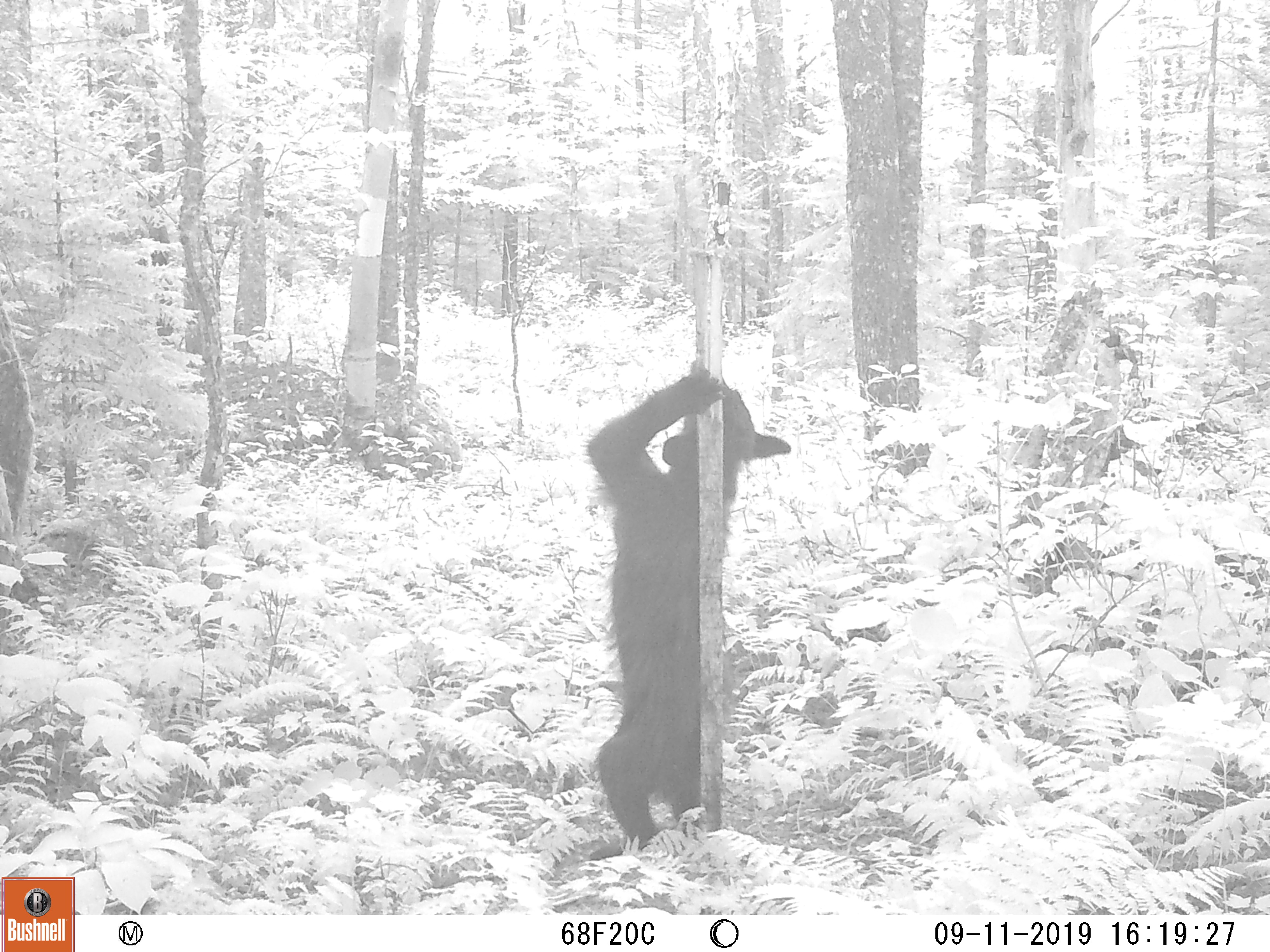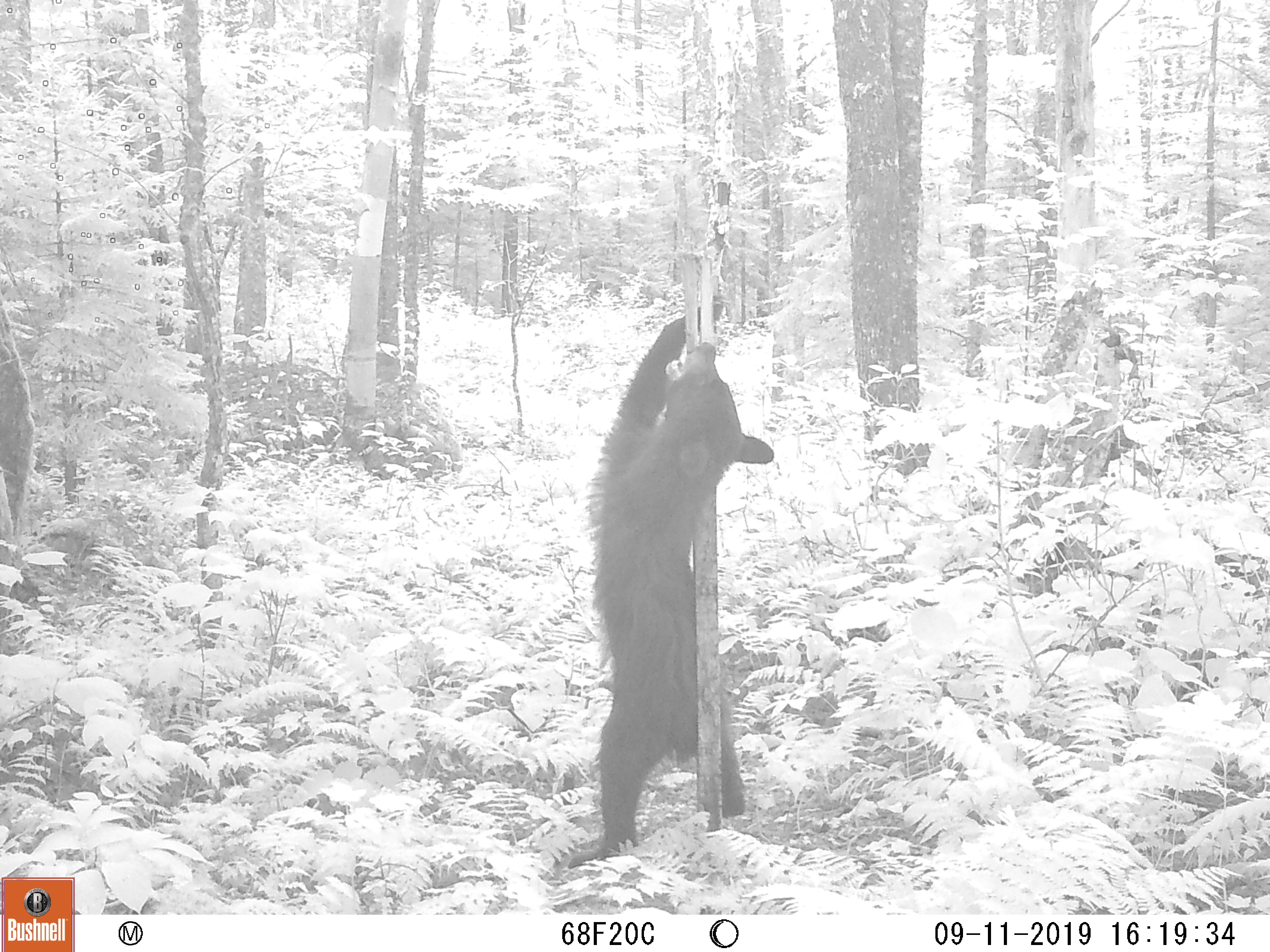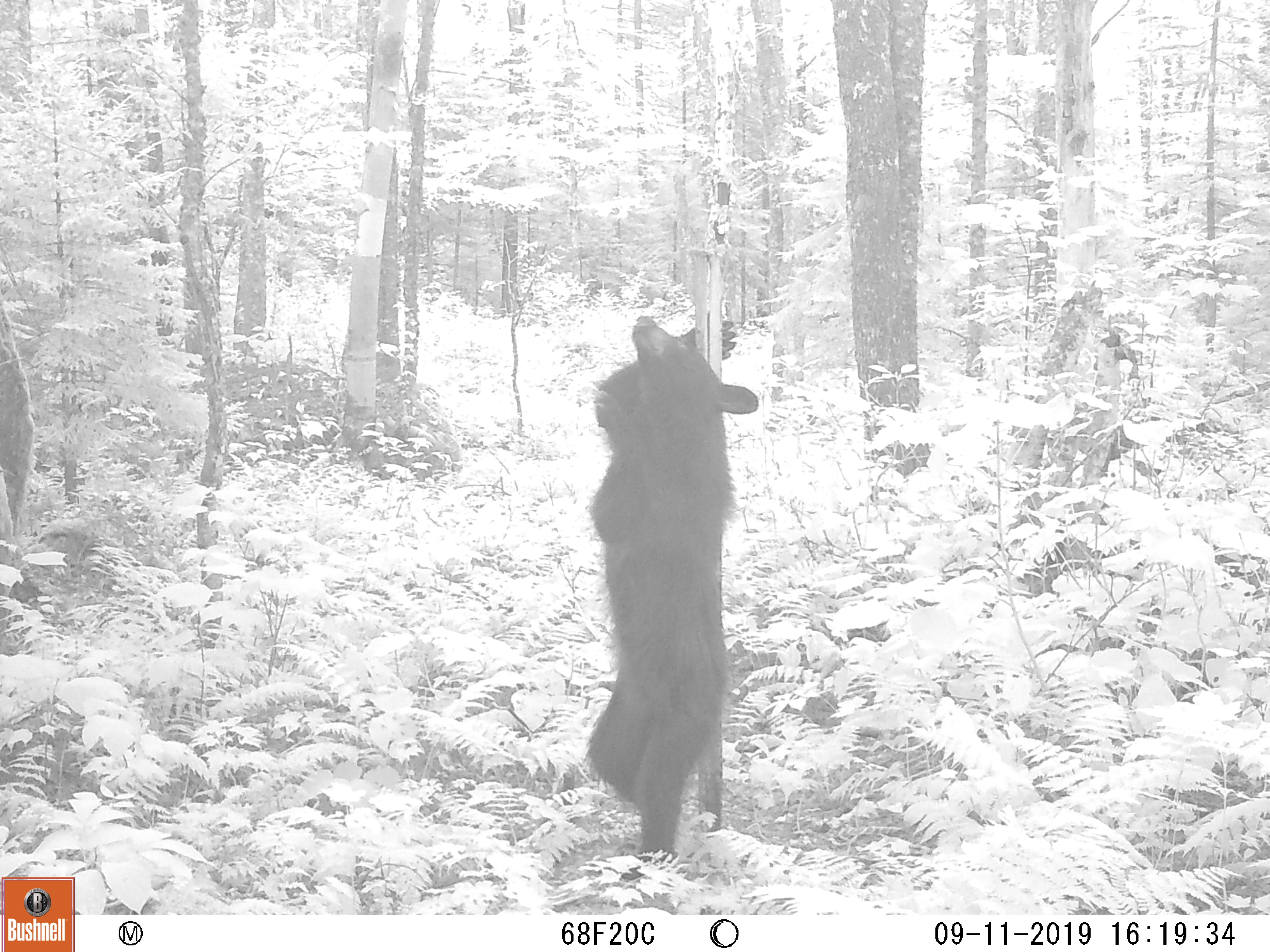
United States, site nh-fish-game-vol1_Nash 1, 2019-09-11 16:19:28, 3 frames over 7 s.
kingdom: Animalia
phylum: Chordata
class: Mammalia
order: Carnivora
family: Ursidae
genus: Ursus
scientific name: Ursus americanus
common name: black bear